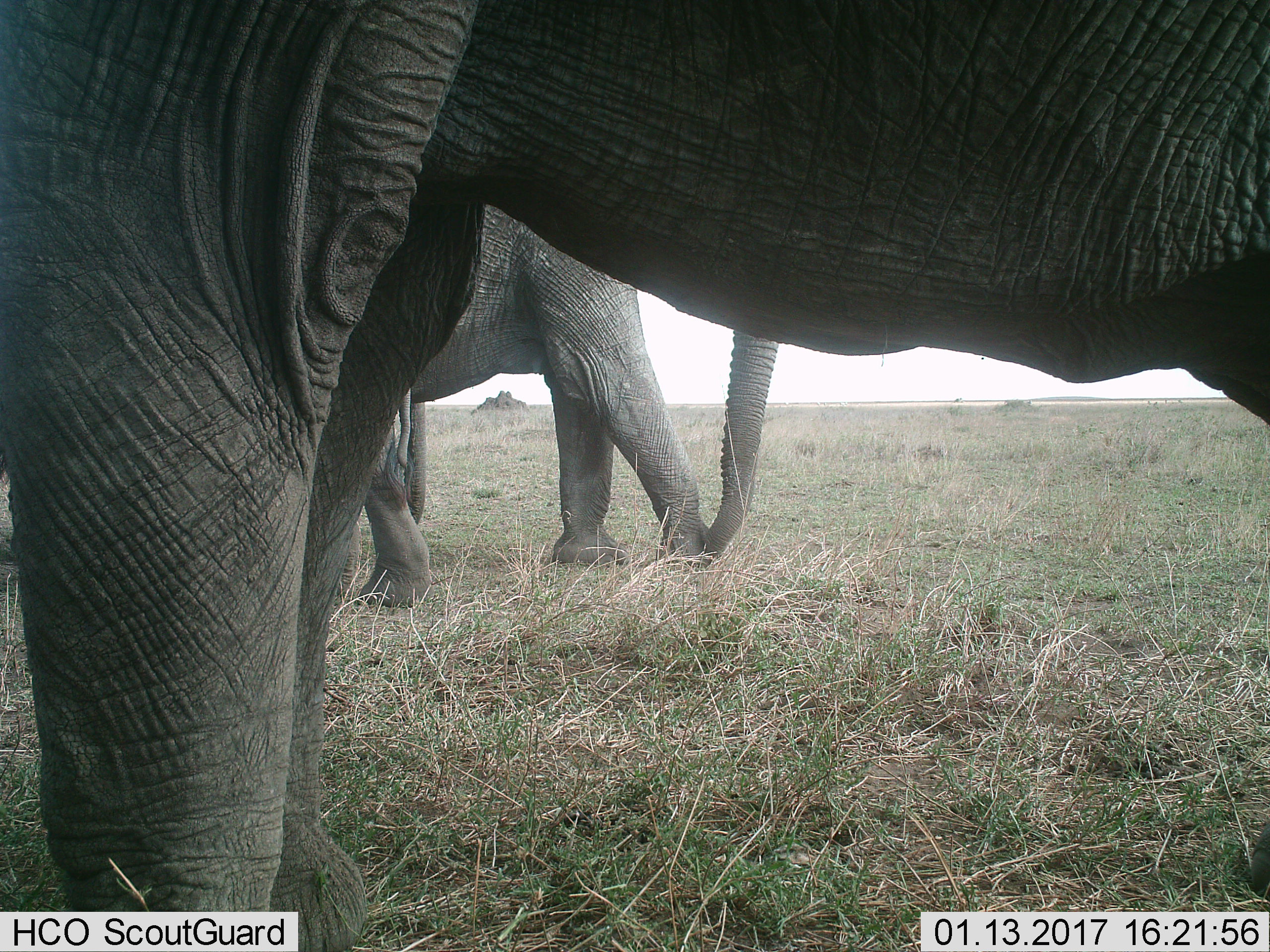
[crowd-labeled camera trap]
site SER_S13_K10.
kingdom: Animalia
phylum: Chordata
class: Mammalia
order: Proboscidea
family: Elephantidae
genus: Loxodonta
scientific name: Loxodonta africana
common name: african bush elephant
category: elephant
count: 3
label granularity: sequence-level